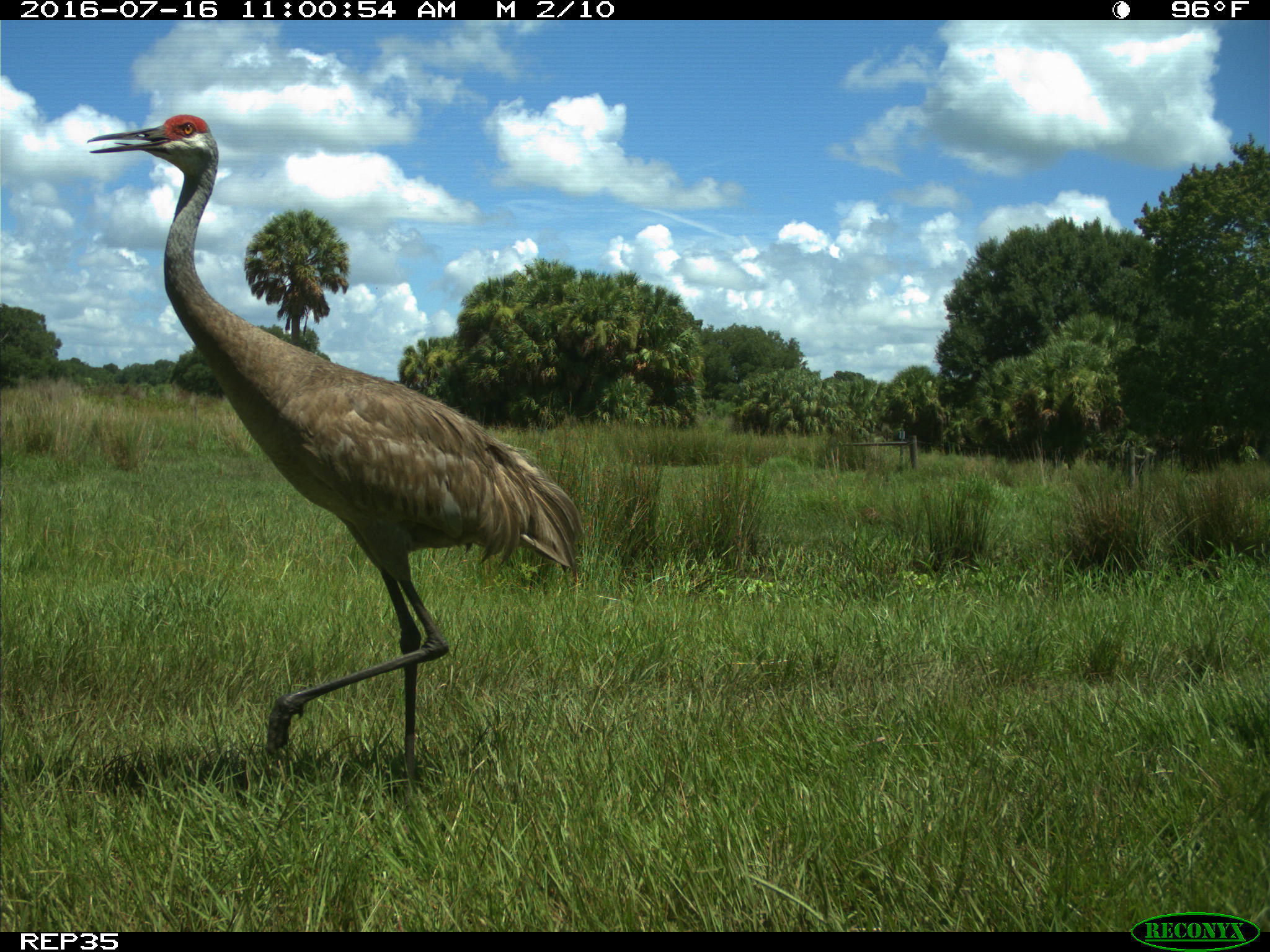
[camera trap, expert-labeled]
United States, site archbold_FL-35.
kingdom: Animalia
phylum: Chordata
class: Aves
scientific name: Aves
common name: birds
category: unidentified bird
Unidentified bird (birds) (Aves).